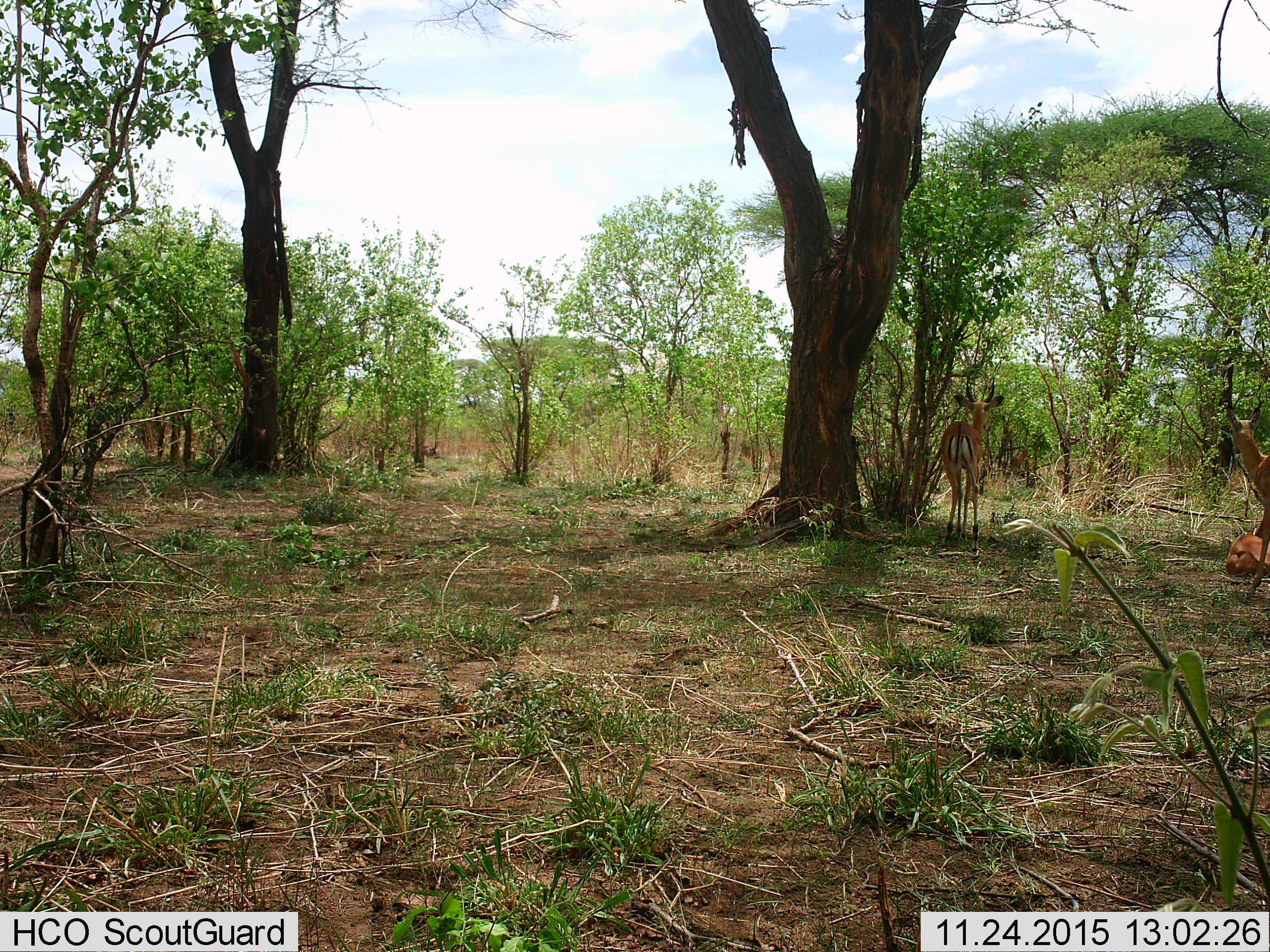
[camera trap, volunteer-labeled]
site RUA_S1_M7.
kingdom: Animalia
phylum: Chordata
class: Mammalia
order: Artiodactyla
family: Bovidae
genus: Aepyceros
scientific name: Aepyceros melampus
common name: impala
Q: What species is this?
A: Impala (Aepyceros melampus).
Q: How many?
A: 3.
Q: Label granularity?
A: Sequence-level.